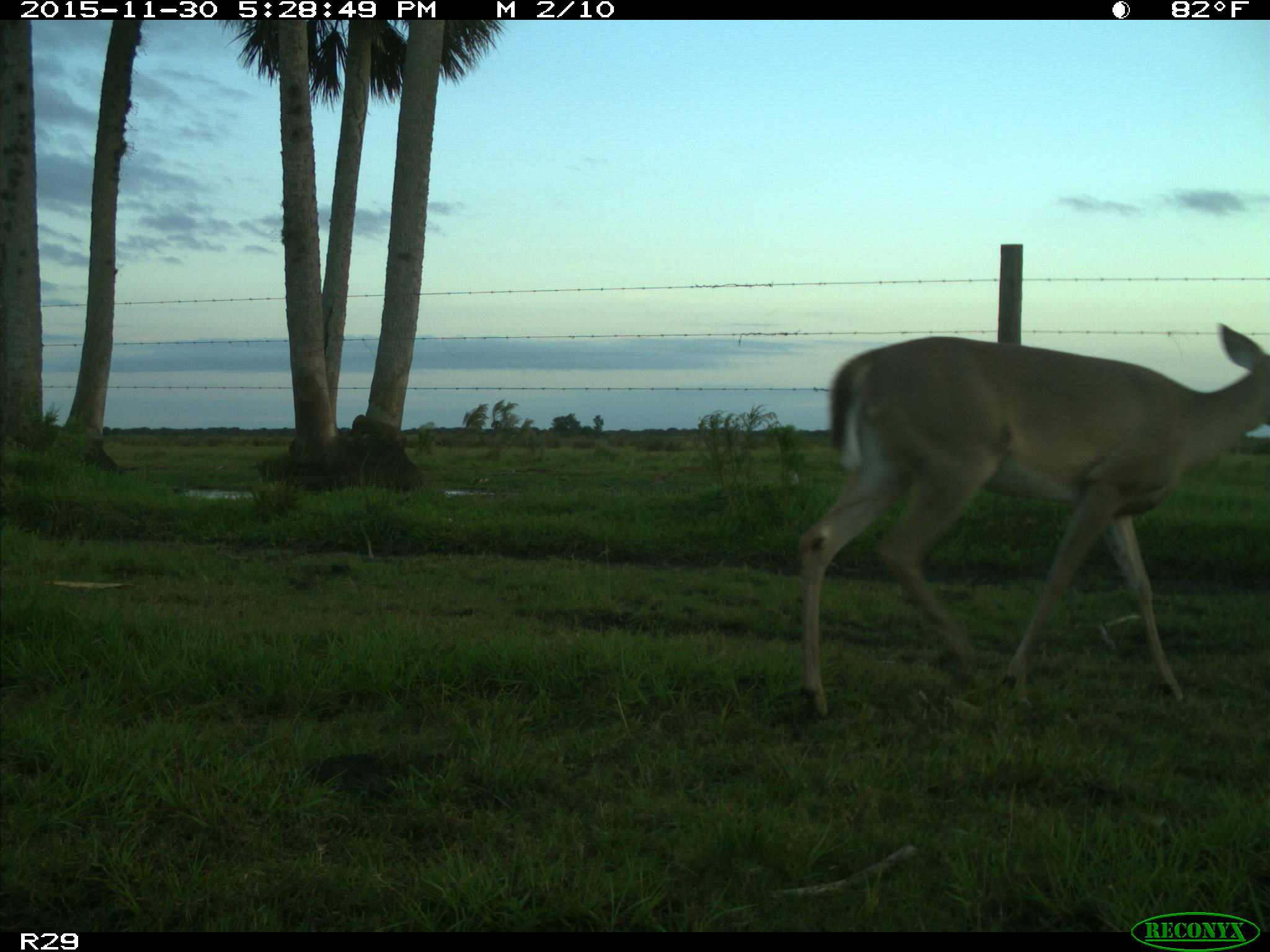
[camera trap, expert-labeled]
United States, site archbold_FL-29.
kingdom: Animalia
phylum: Chordata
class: Mammalia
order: Artiodactyla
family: Cervidae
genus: Odocoileus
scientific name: Odocoileus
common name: deer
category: unidentified deer